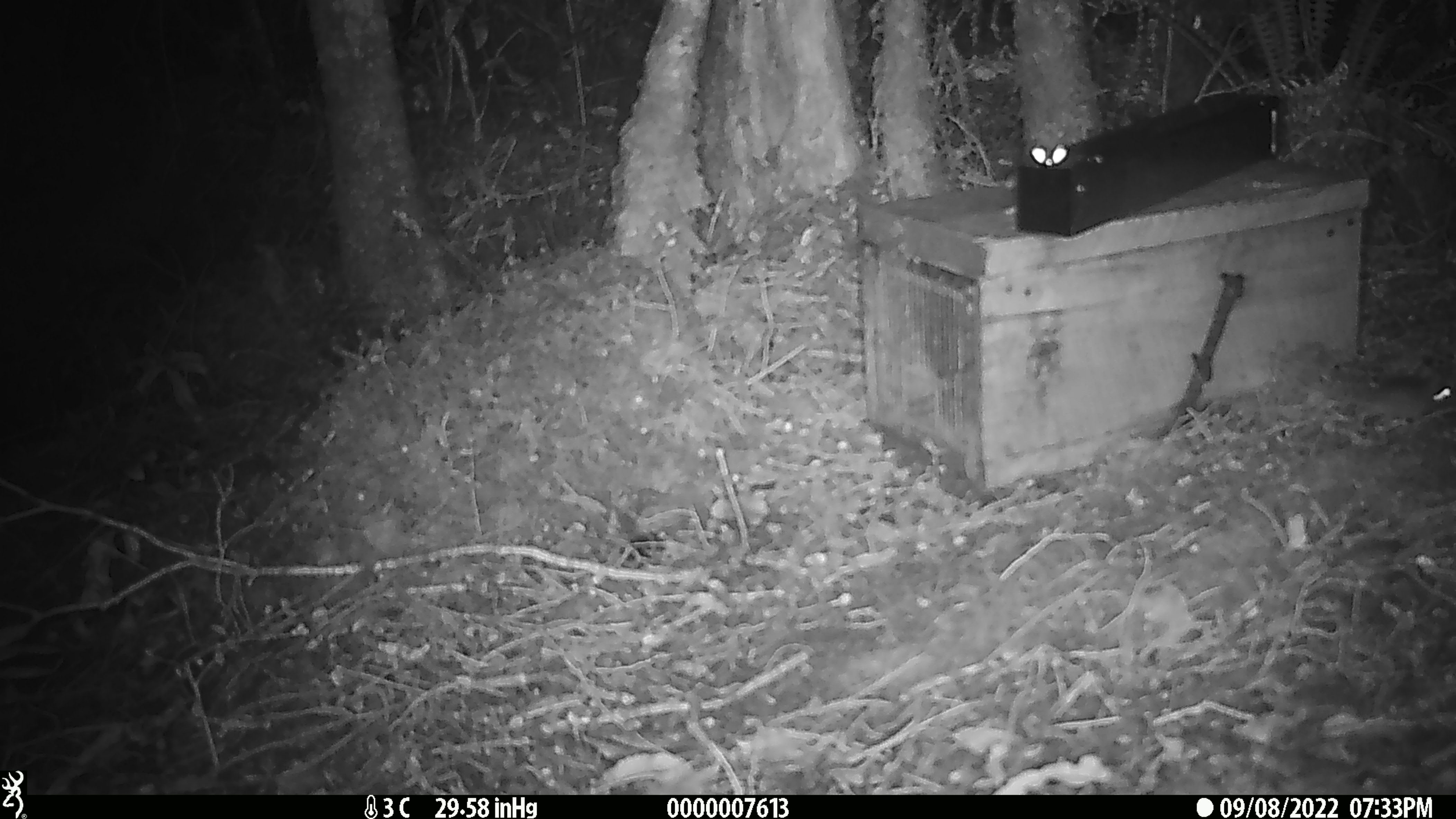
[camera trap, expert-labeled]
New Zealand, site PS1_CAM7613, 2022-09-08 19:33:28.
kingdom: Animalia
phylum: Chordata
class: Mammalia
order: Rodentia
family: Muridae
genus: Mus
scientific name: Mus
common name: mouse